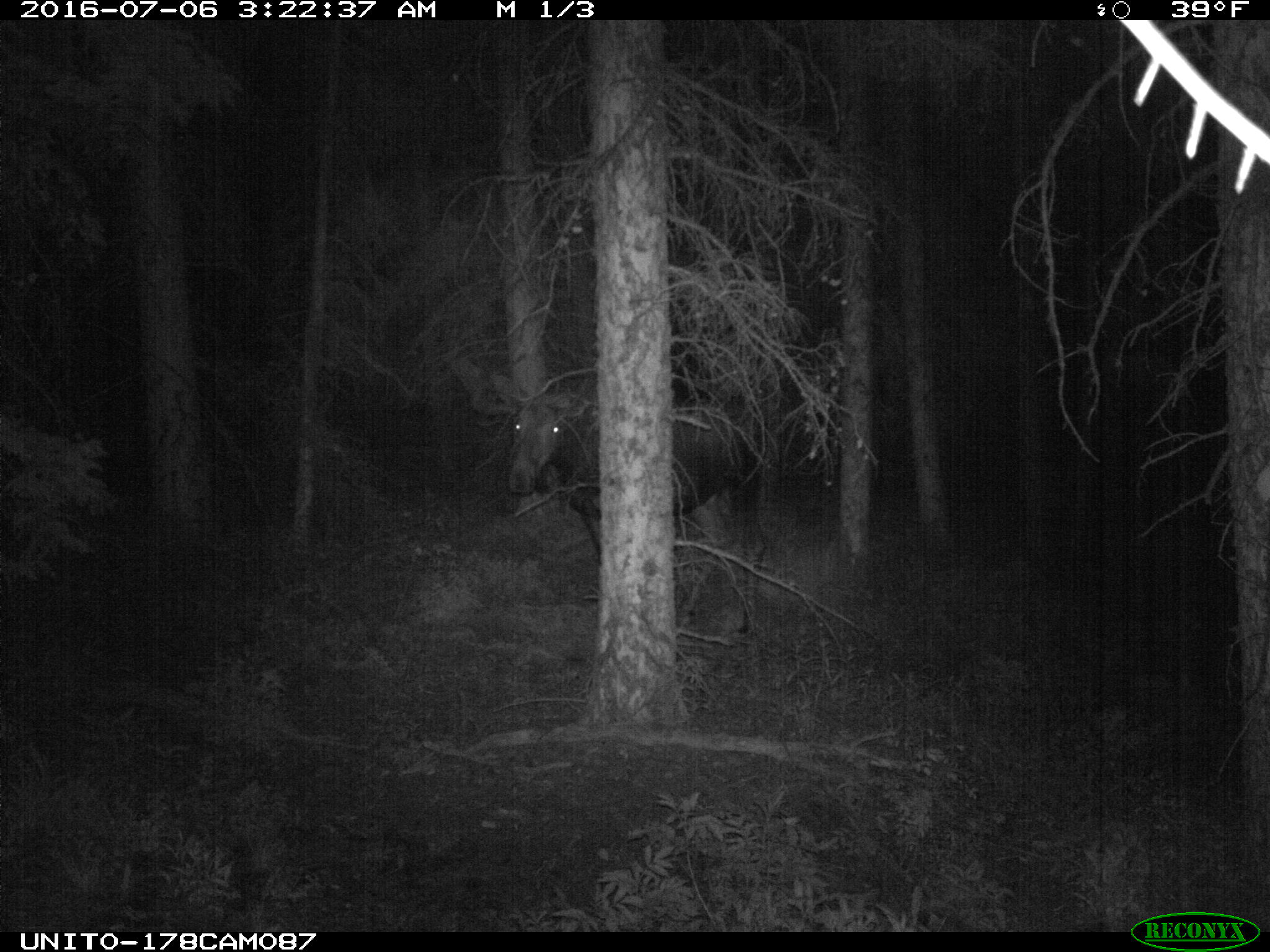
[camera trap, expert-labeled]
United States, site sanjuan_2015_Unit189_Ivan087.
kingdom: Animalia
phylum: Chordata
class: Mammalia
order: Artiodactyla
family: Cervidae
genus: Alces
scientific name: Alces alces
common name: moose